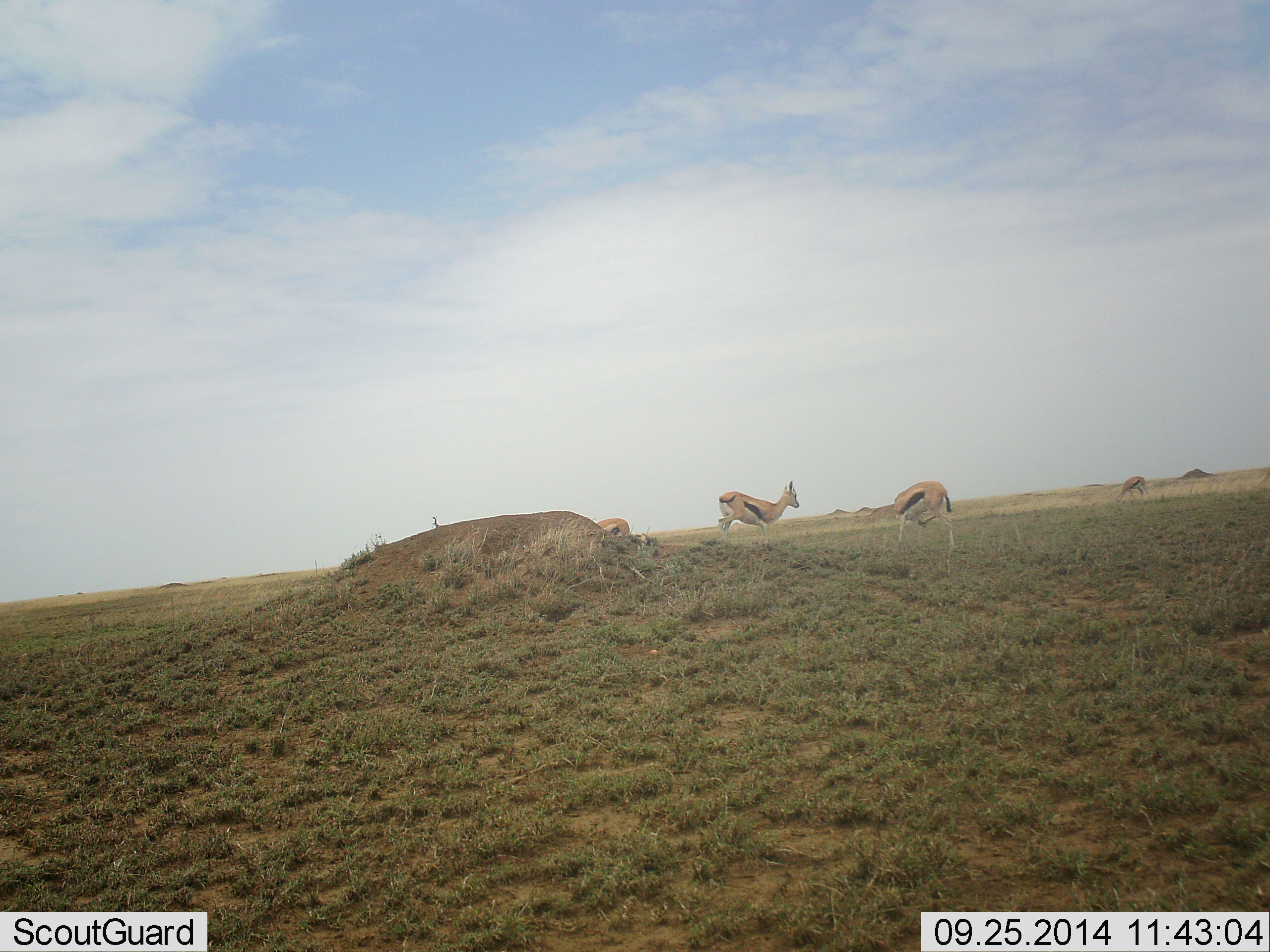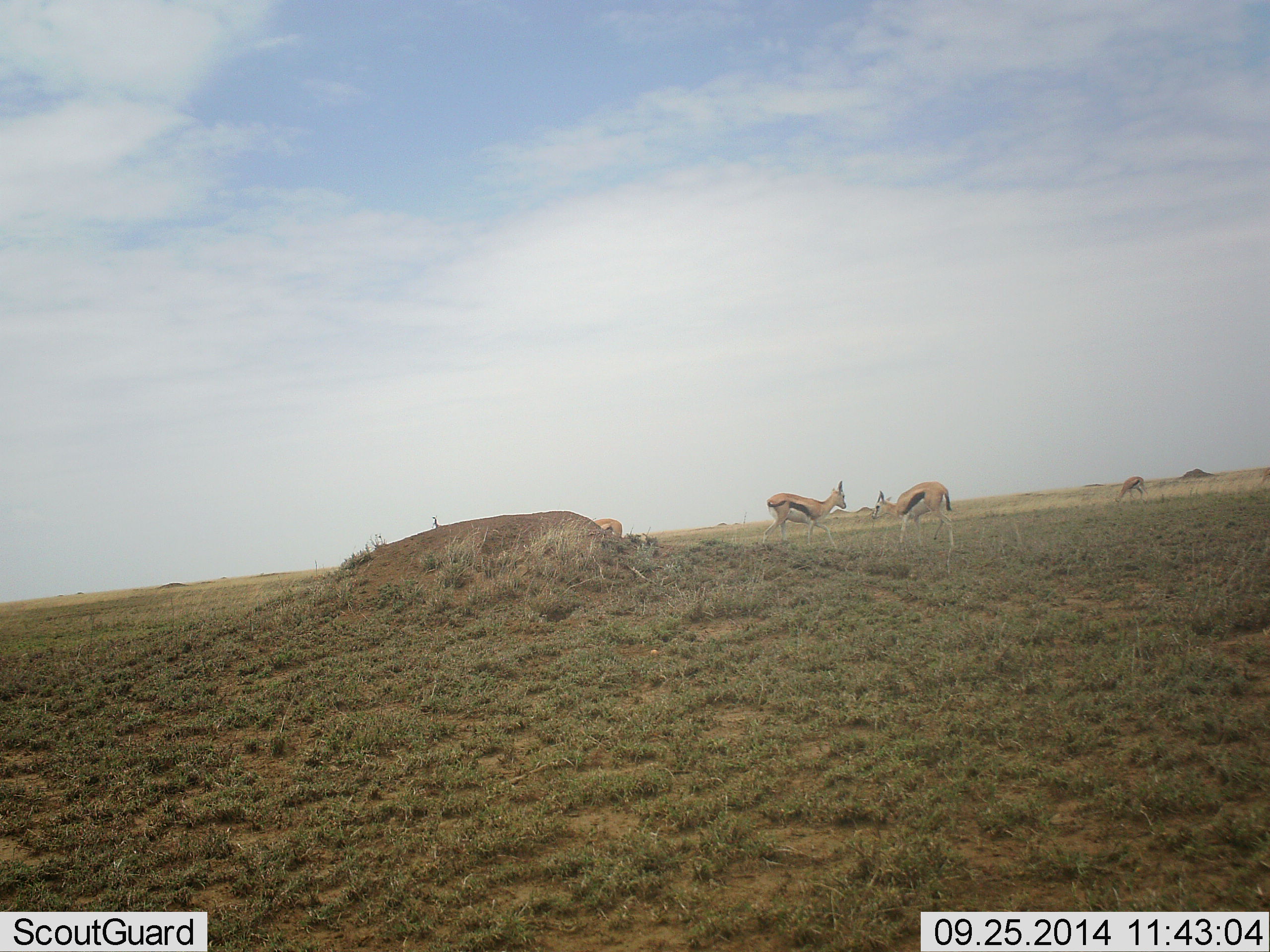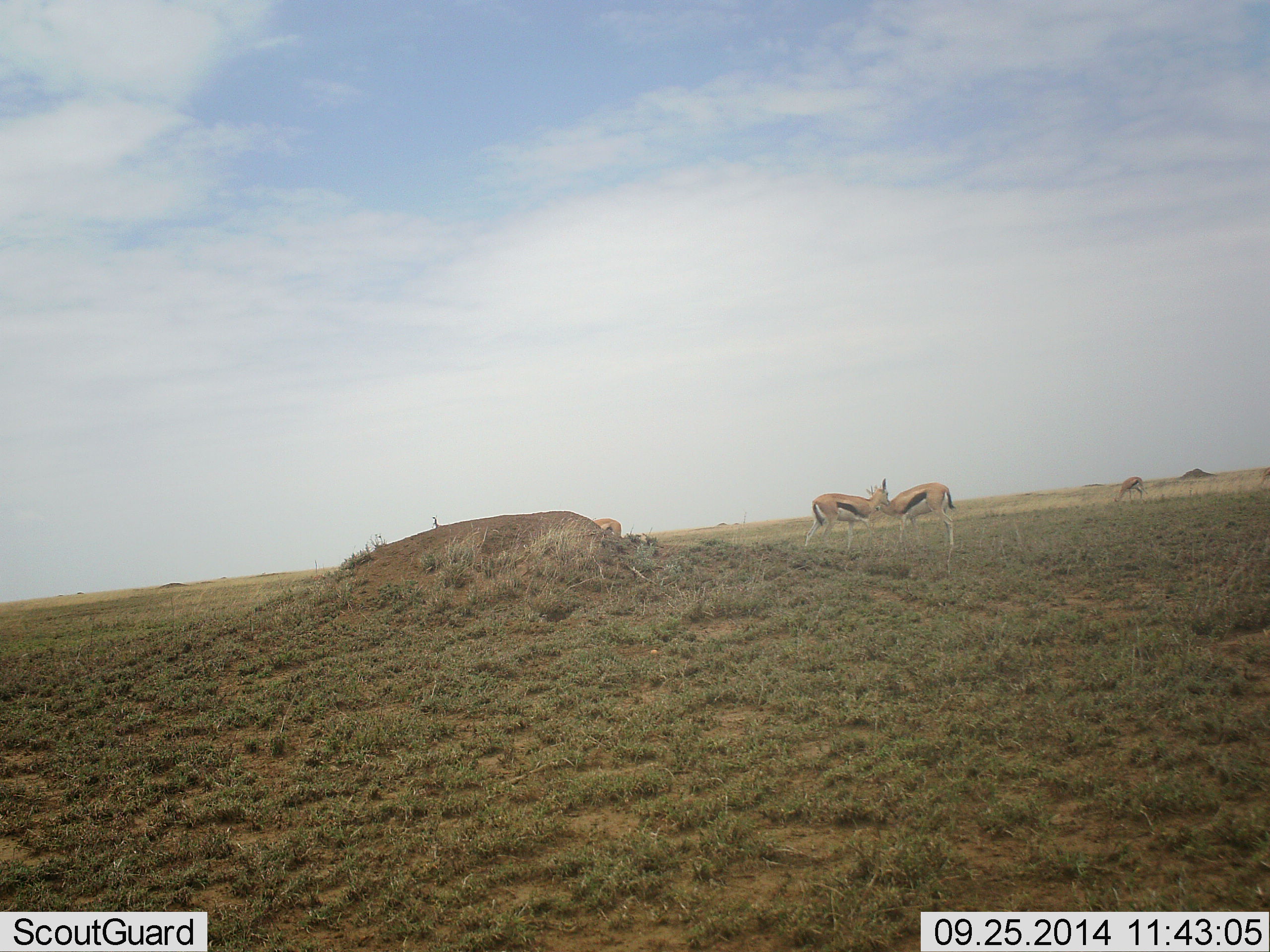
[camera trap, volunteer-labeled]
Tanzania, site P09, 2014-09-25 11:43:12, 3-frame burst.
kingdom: Animalia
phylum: Chordata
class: Mammalia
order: Artiodactyla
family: Bovidae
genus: Eudorcas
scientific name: Eudorcas thomsonii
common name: thomson's gazelle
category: gazellethomsons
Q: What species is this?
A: Gazellethomsons (thomson's gazelle) (Eudorcas thomsonii).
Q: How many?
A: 4.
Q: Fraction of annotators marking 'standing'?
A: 70%.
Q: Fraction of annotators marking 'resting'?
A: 0%.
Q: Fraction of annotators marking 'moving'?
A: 80%.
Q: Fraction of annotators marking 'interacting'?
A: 10%.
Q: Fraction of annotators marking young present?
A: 0%.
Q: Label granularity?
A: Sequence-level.